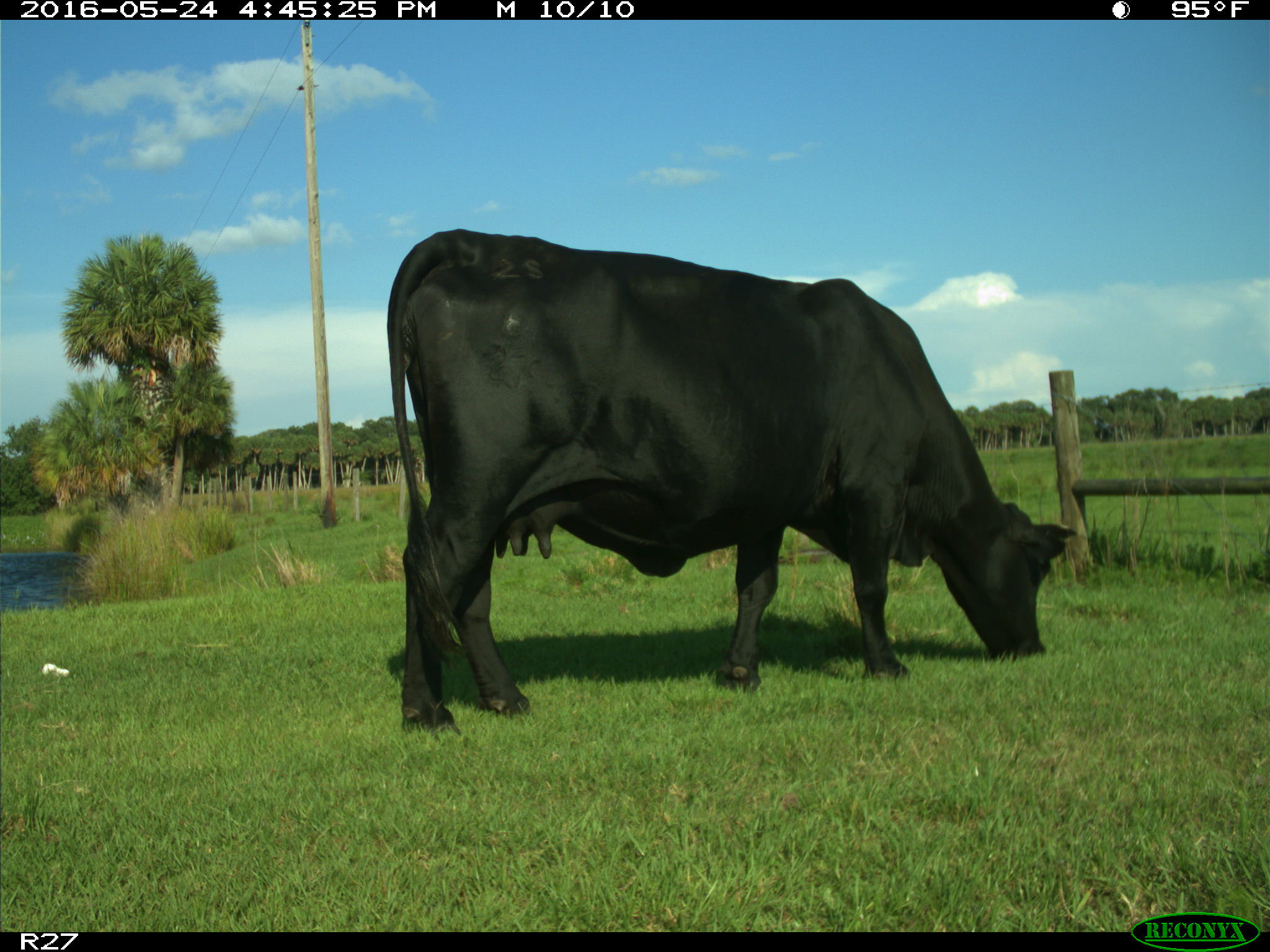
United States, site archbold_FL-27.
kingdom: Animalia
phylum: Chordata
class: Mammalia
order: Artiodactyla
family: Bovidae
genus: Bos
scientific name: Bos taurus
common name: domestic cow